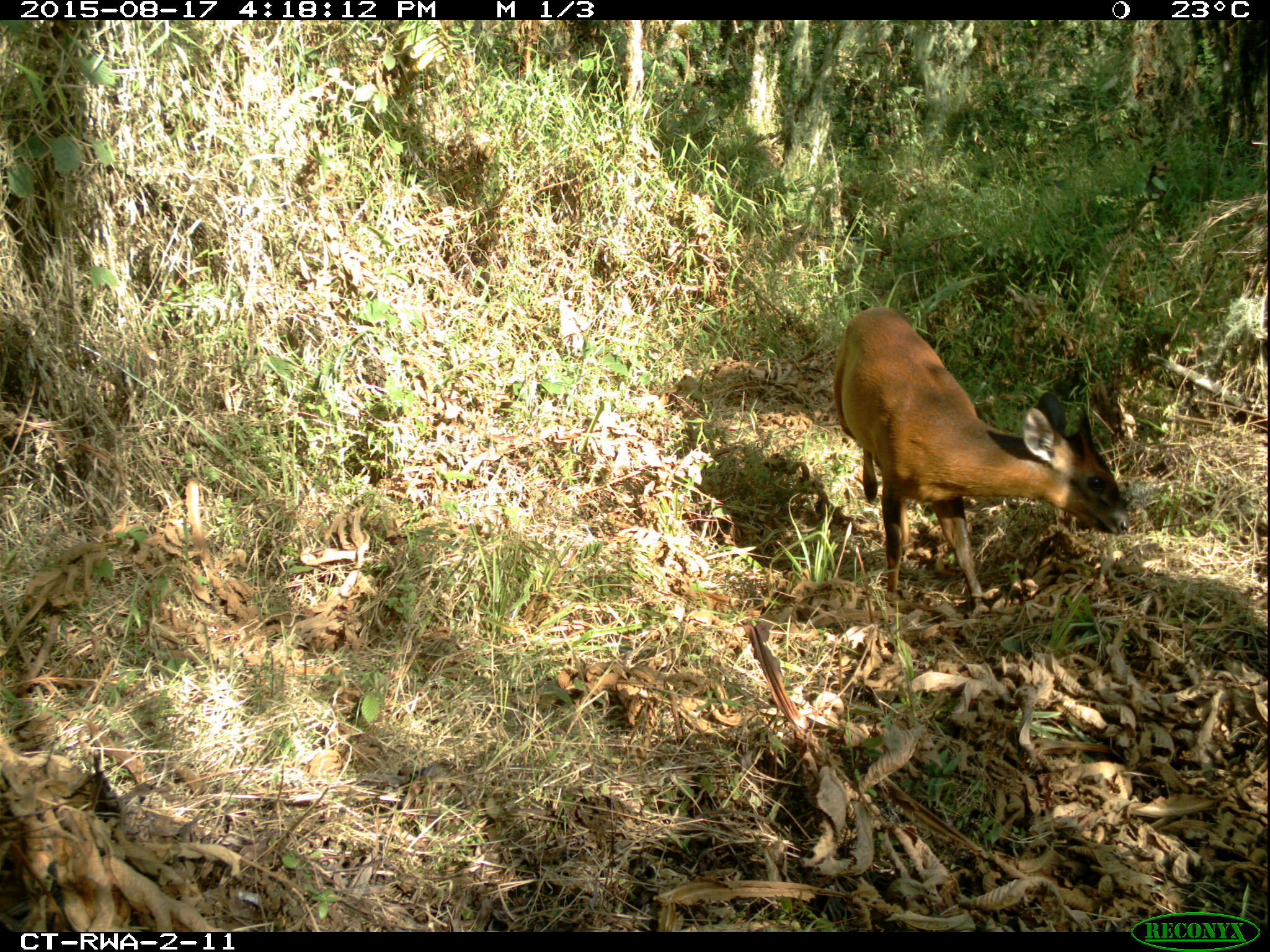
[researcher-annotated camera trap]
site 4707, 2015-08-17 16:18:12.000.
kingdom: Animalia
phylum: Chordata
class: Mammalia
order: Artiodactyla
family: Bovidae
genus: Cephalophus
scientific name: Cephalophus nigrifrons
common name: black-fronted duiker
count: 1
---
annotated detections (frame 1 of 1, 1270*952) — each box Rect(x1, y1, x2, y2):
cephalophus nigrifrons: Rect(830, 304, 1130, 613)